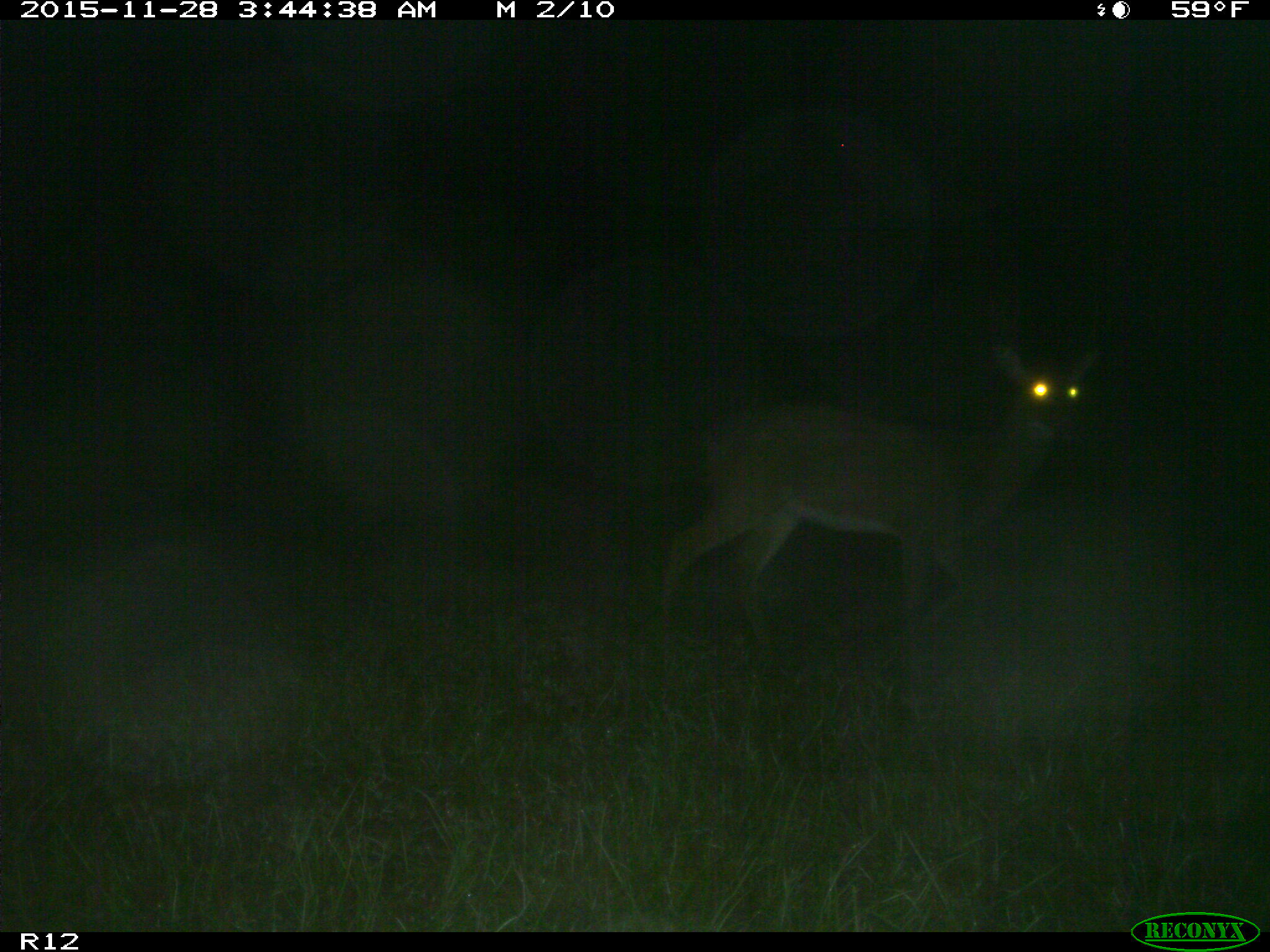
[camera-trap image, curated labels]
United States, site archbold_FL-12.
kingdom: Animalia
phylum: Chordata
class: Mammalia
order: Artiodactyla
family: Cervidae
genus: Odocoileus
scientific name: Odocoileus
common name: deer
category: unidentified deer